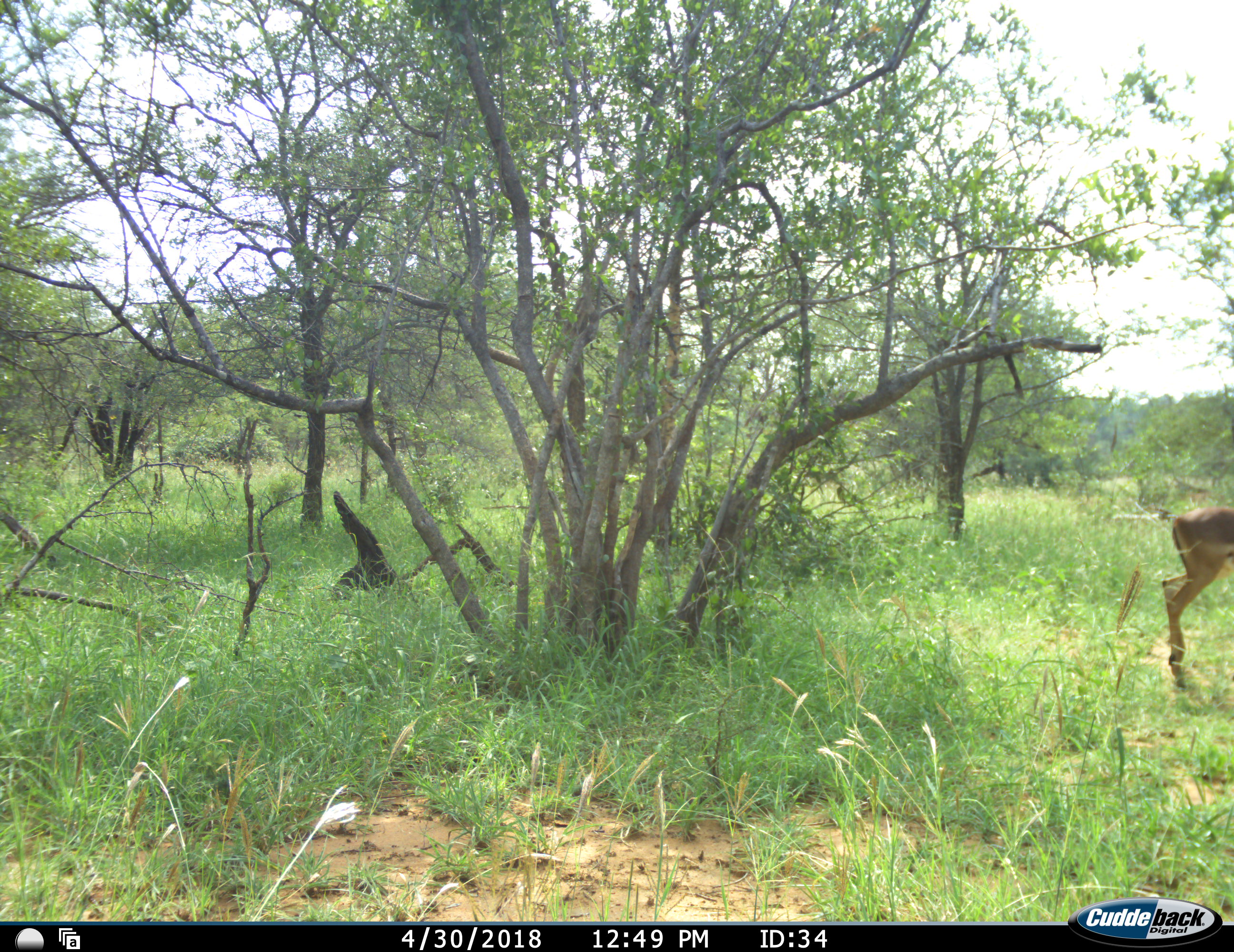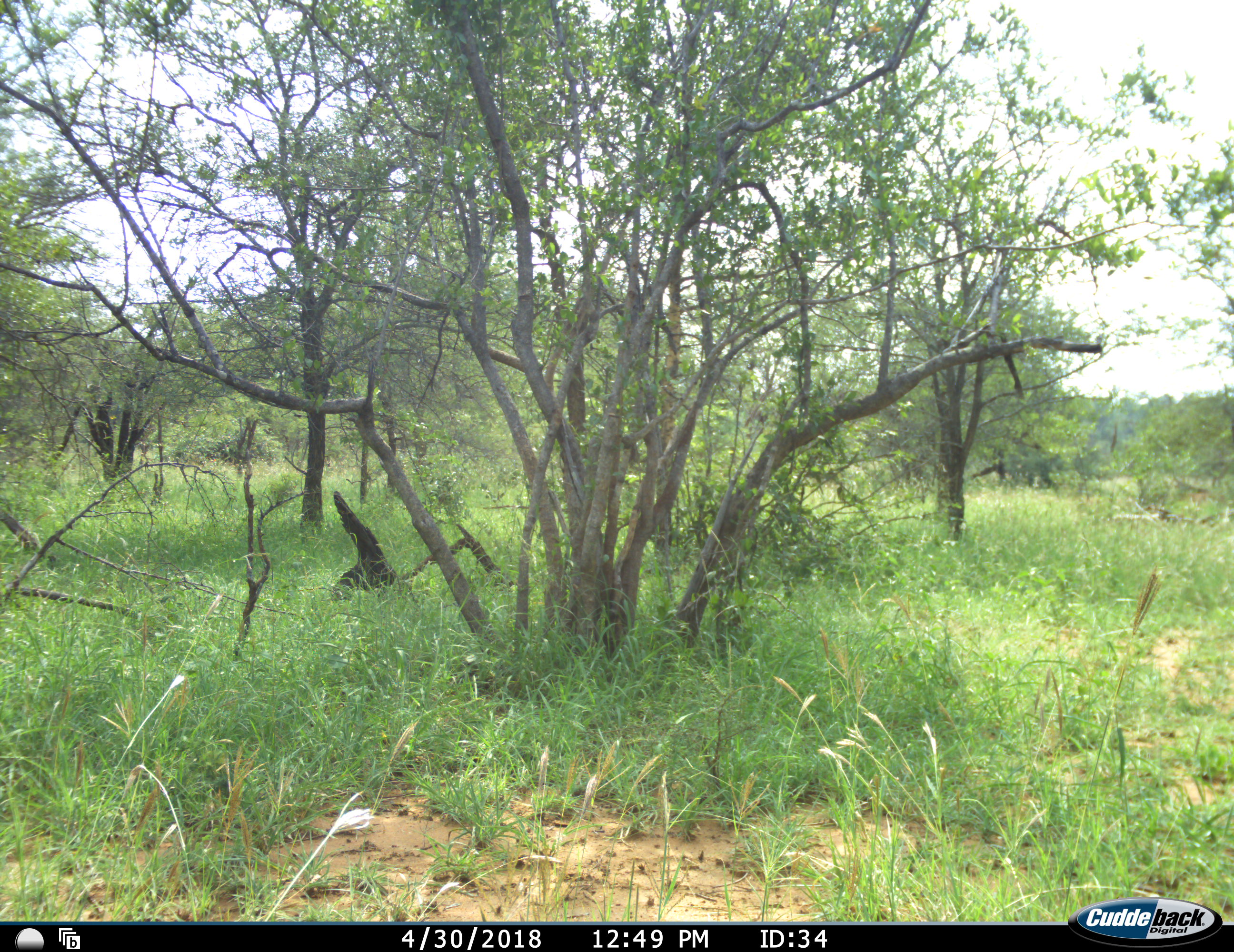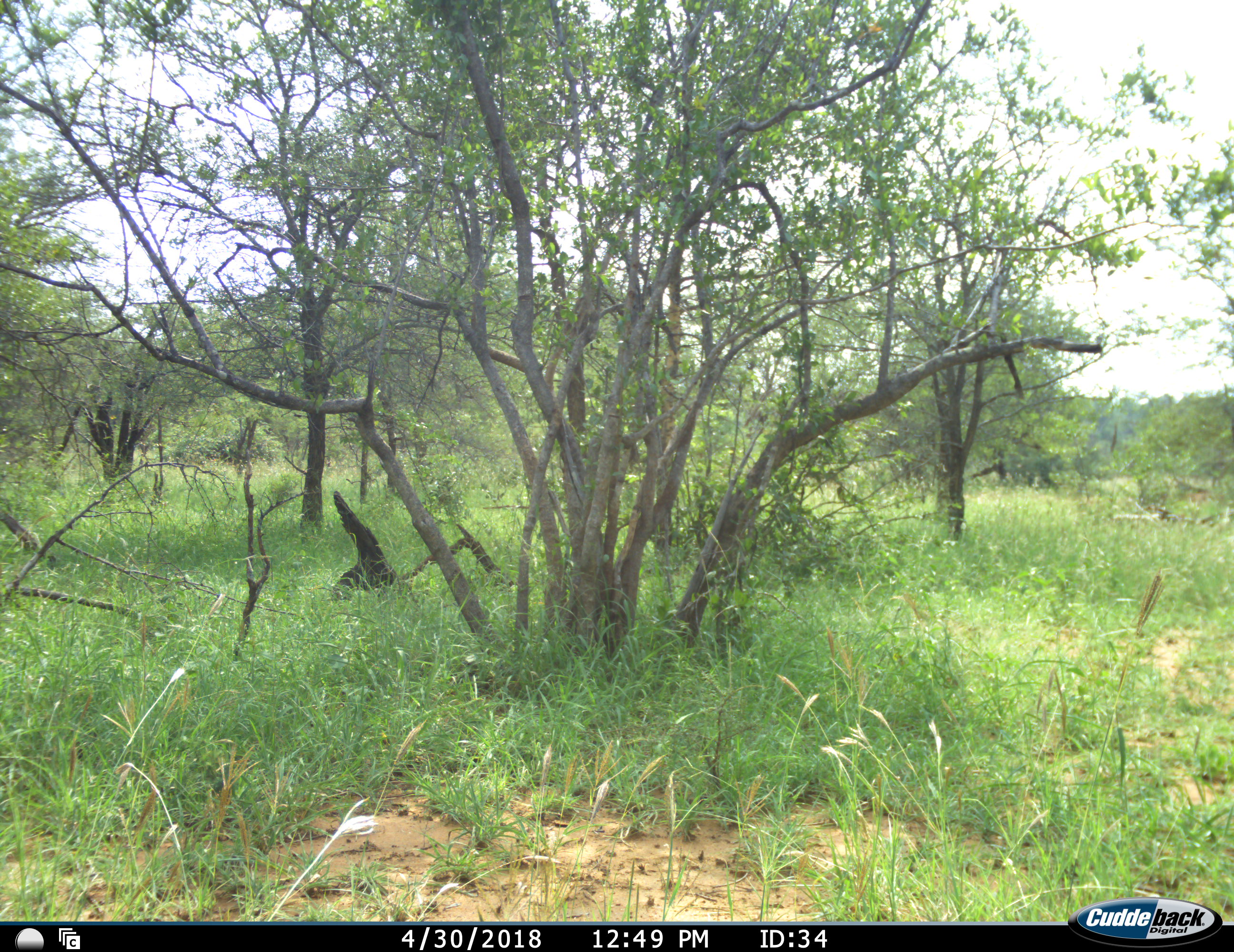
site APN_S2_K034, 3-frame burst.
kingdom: Animalia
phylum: Chordata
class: Mammalia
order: Artiodactyla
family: Bovidae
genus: Aepyceros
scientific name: Aepyceros melampus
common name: impala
Impala (Aepyceros melampus), count 1. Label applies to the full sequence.